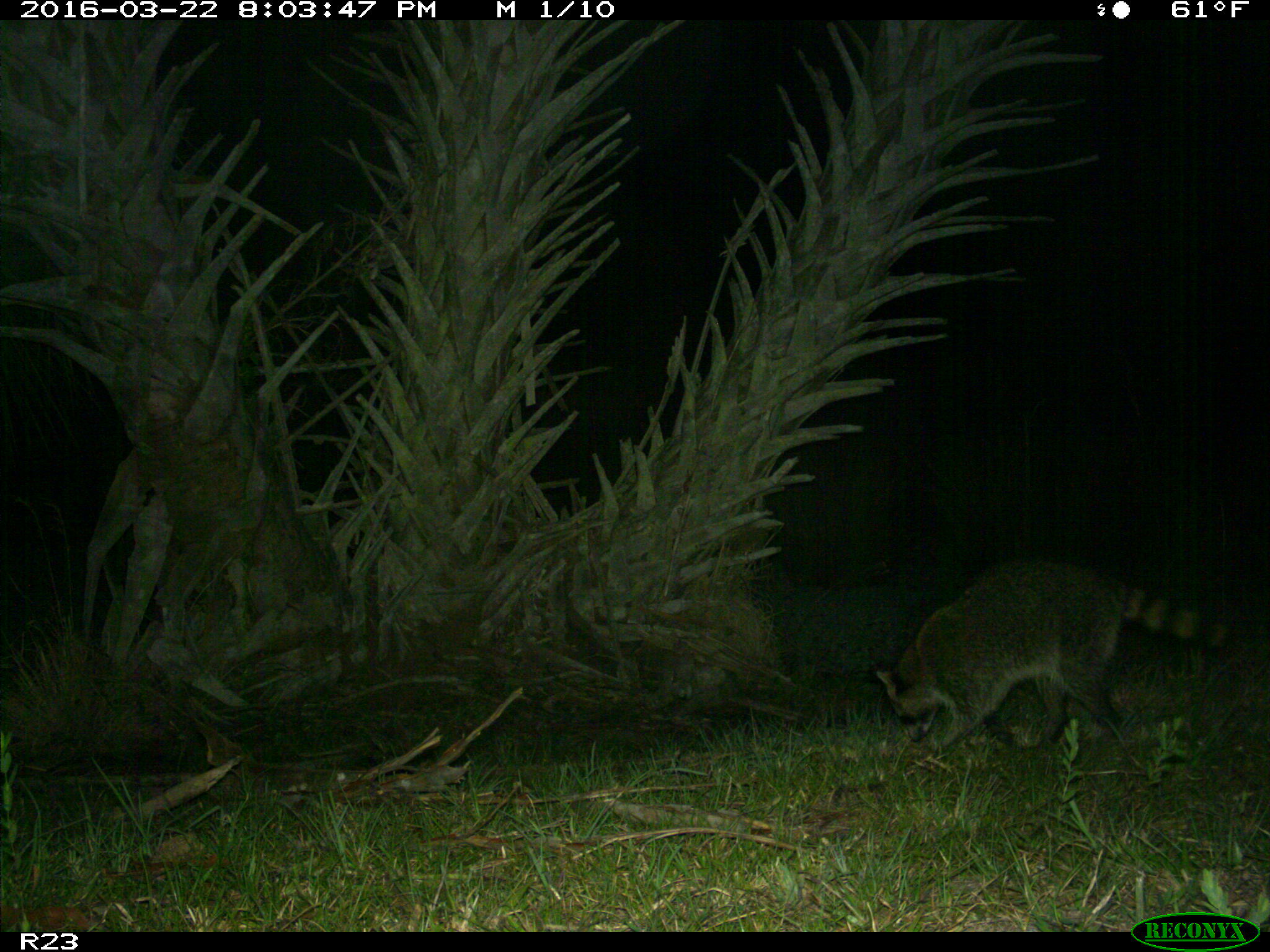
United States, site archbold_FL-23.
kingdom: Animalia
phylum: Chordata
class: Mammalia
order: Carnivora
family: Procyonidae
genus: Procyon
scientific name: Procyon lotor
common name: common raccoon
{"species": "Procyon lotor (common raccoon)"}